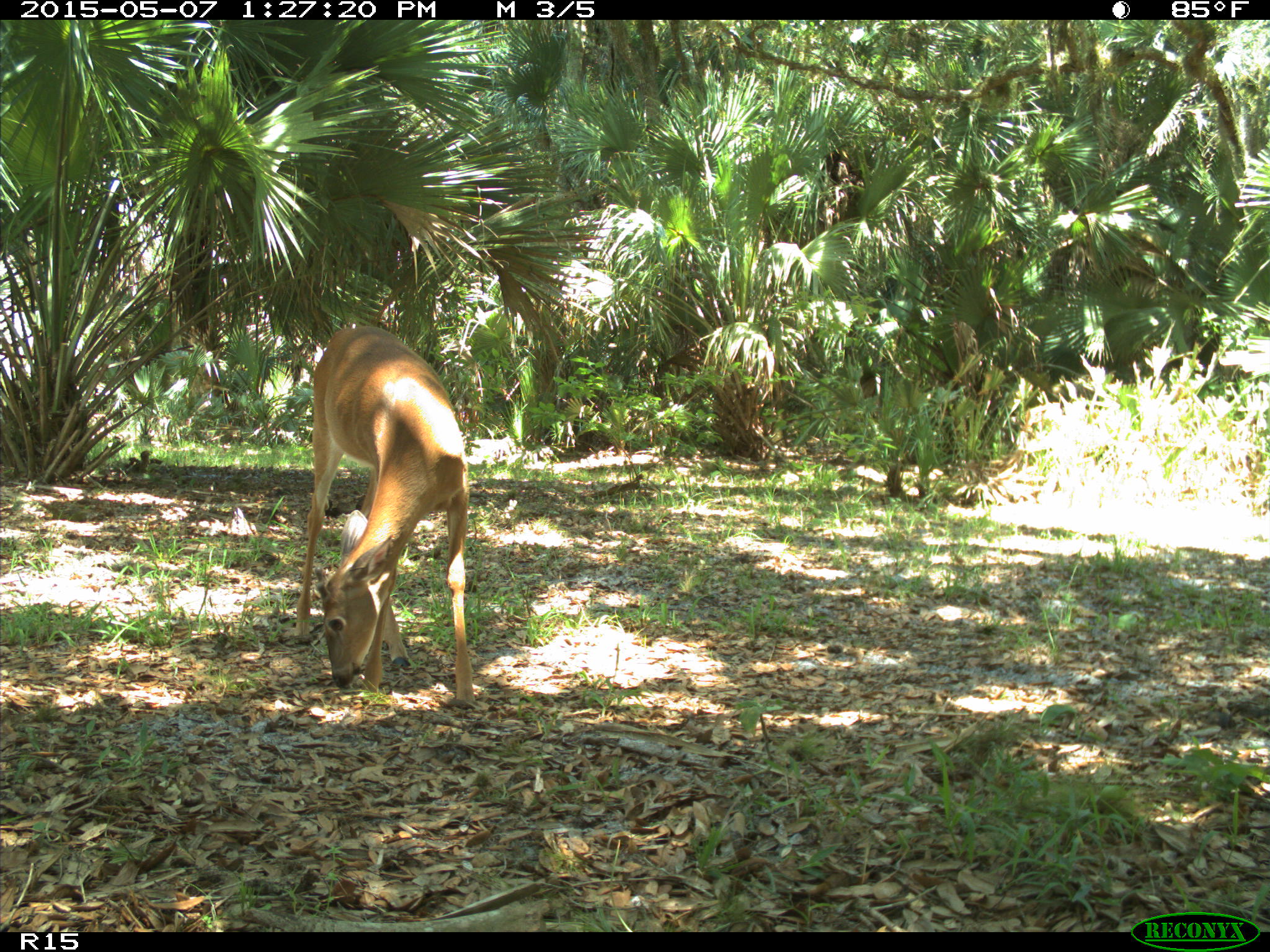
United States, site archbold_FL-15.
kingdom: Animalia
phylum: Chordata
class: Mammalia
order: Artiodactyla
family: Cervidae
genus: Odocoileus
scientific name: Odocoileus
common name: deer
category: unidentified deer